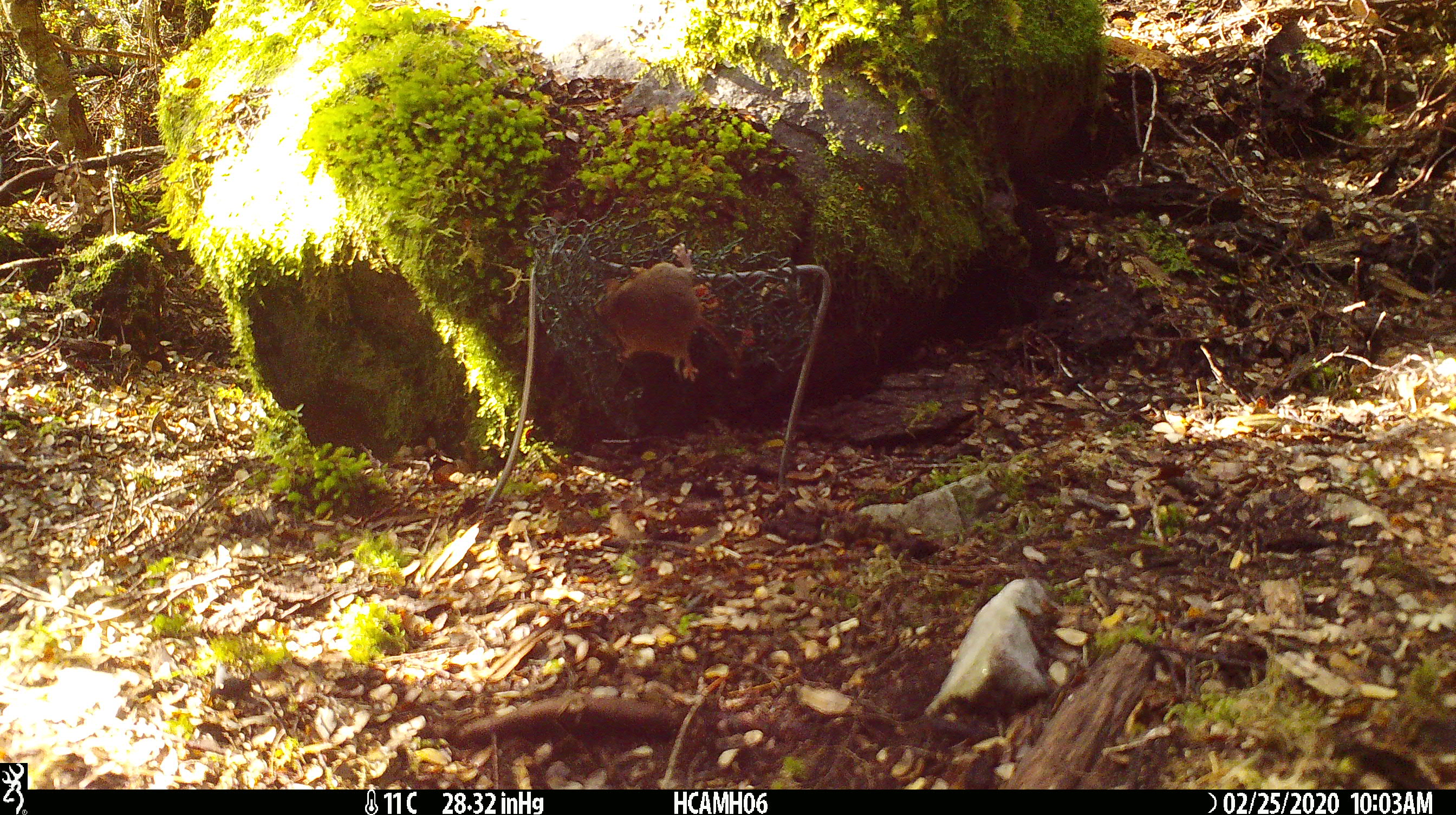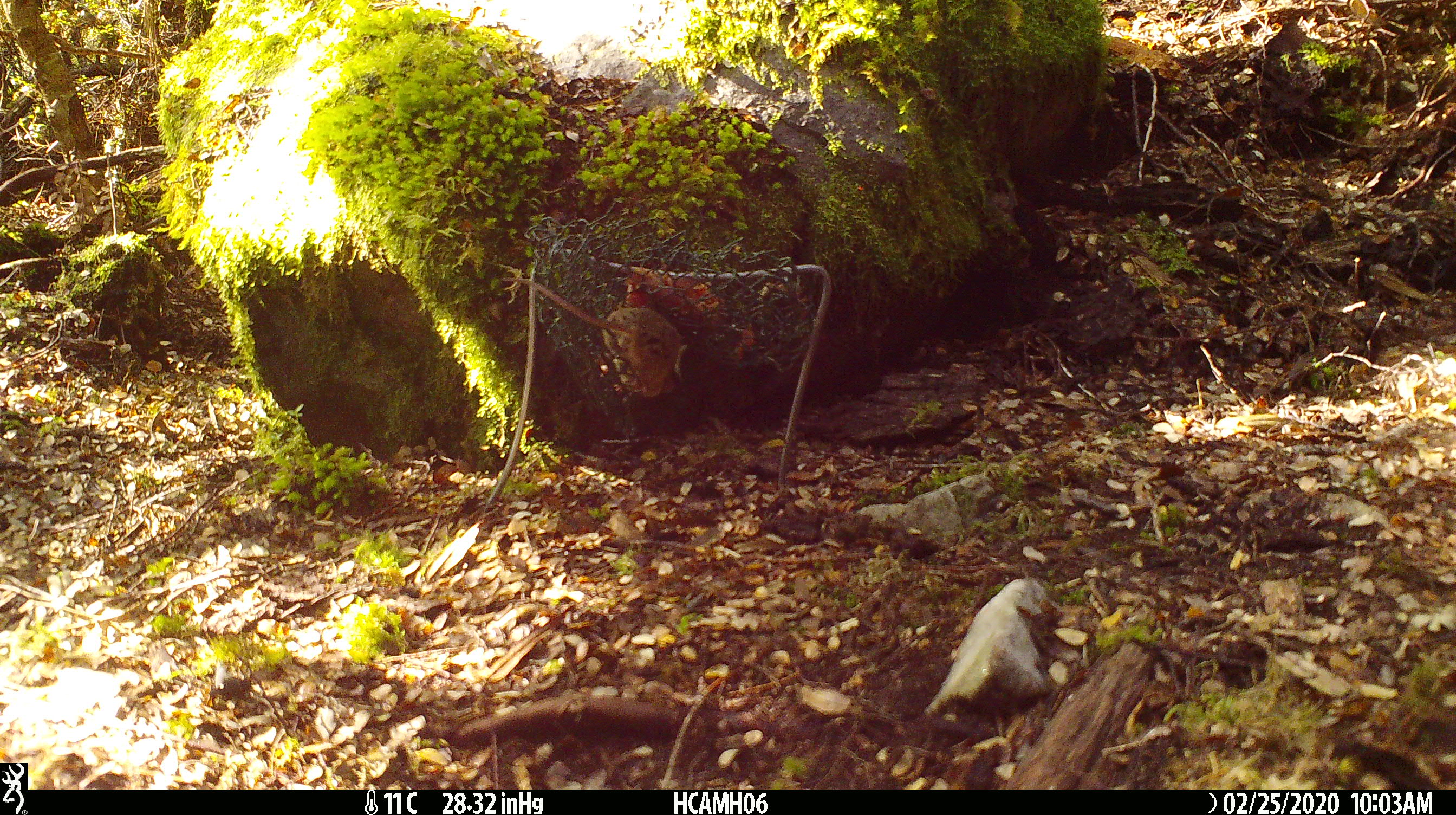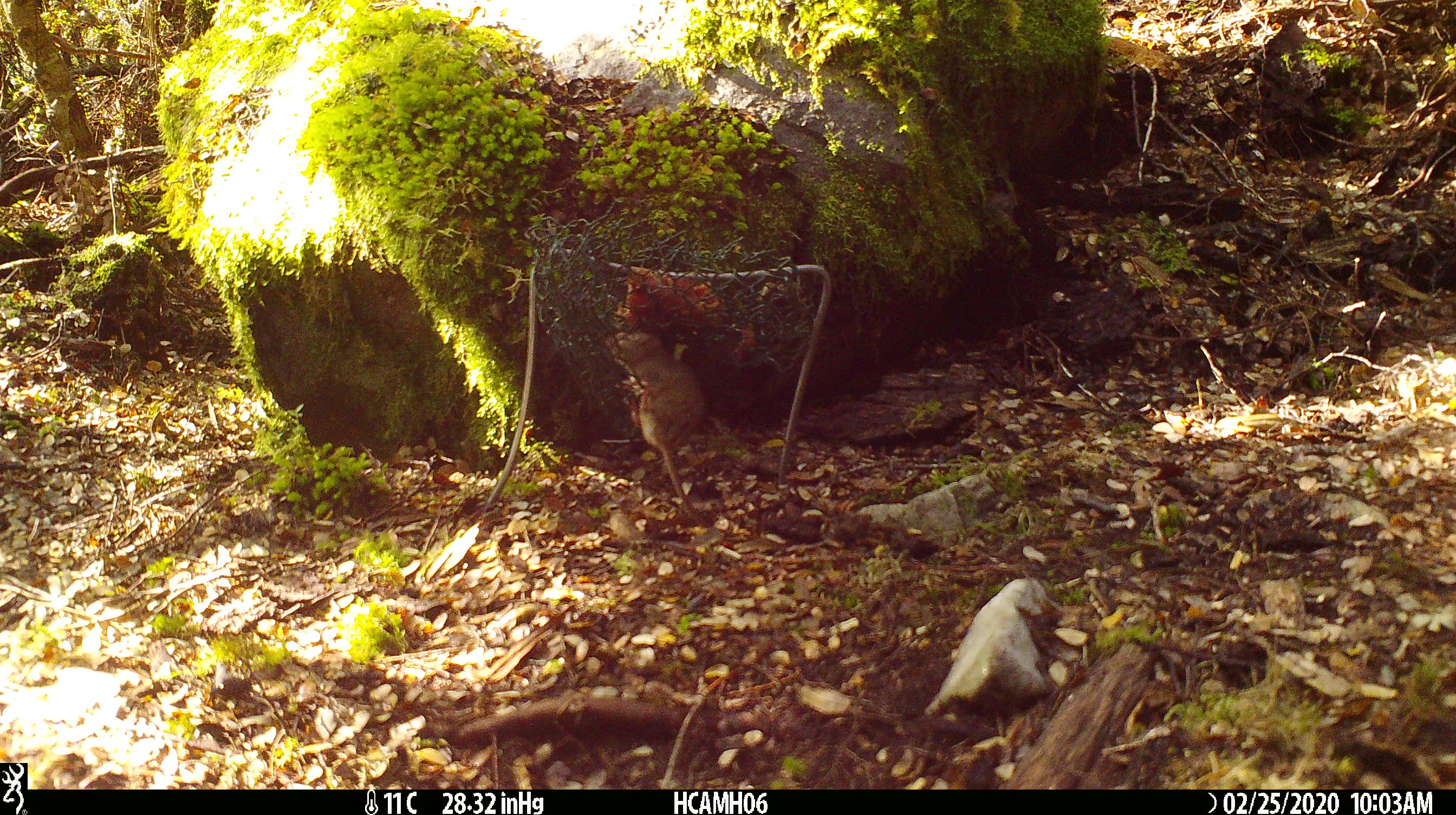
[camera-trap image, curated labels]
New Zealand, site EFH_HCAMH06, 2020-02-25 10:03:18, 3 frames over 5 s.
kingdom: Animalia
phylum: Chordata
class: Mammalia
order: Rodentia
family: Muridae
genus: Mus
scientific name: Mus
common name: mouse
Mouse (Mus).